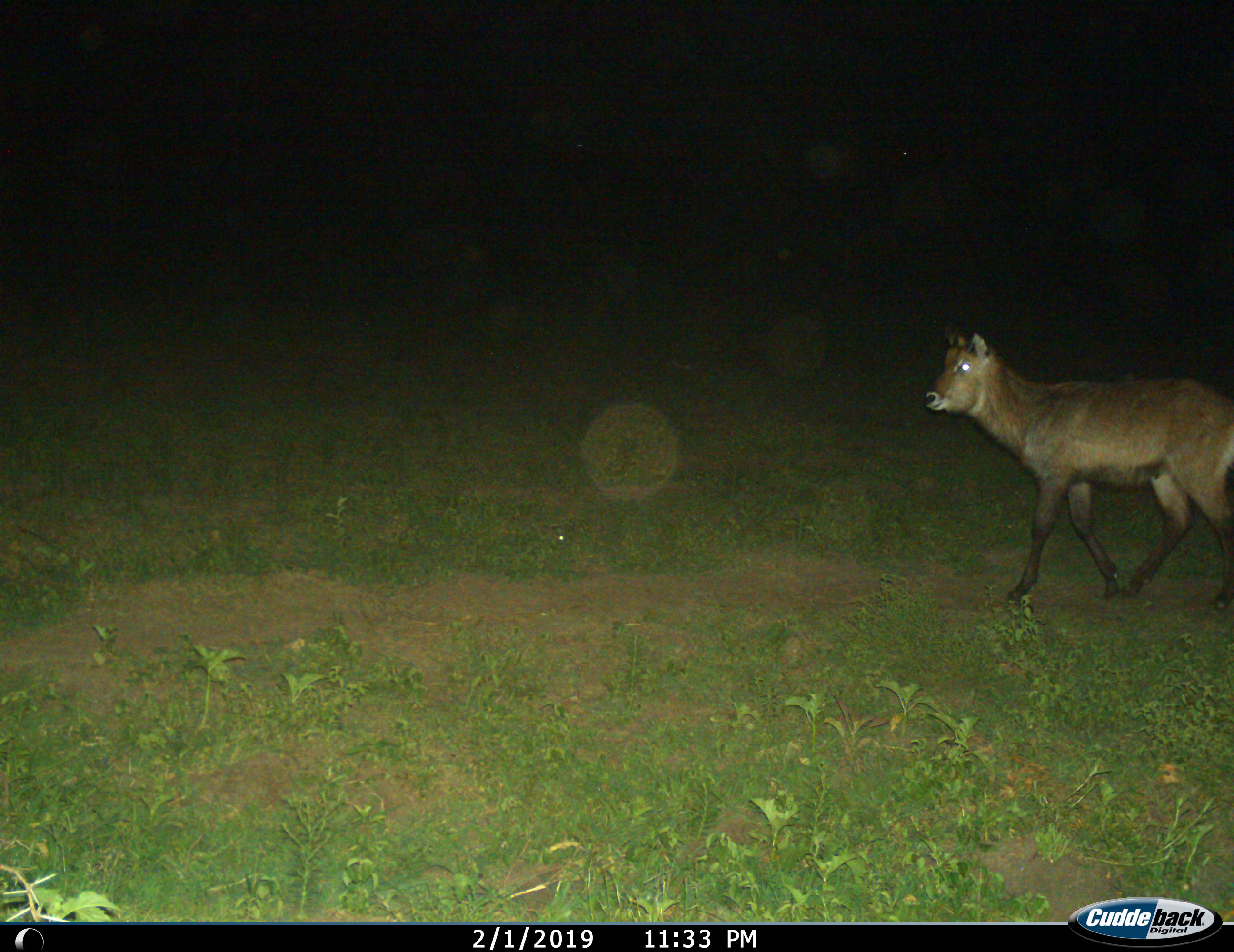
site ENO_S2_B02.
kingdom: Animalia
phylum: Chordata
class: Mammalia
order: Artiodactyla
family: Bovidae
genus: Kobus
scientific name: Kobus ellipsiprymnus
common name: waterbuck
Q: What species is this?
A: Waterbuck (Kobus ellipsiprymnus).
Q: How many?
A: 1.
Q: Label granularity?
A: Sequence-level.